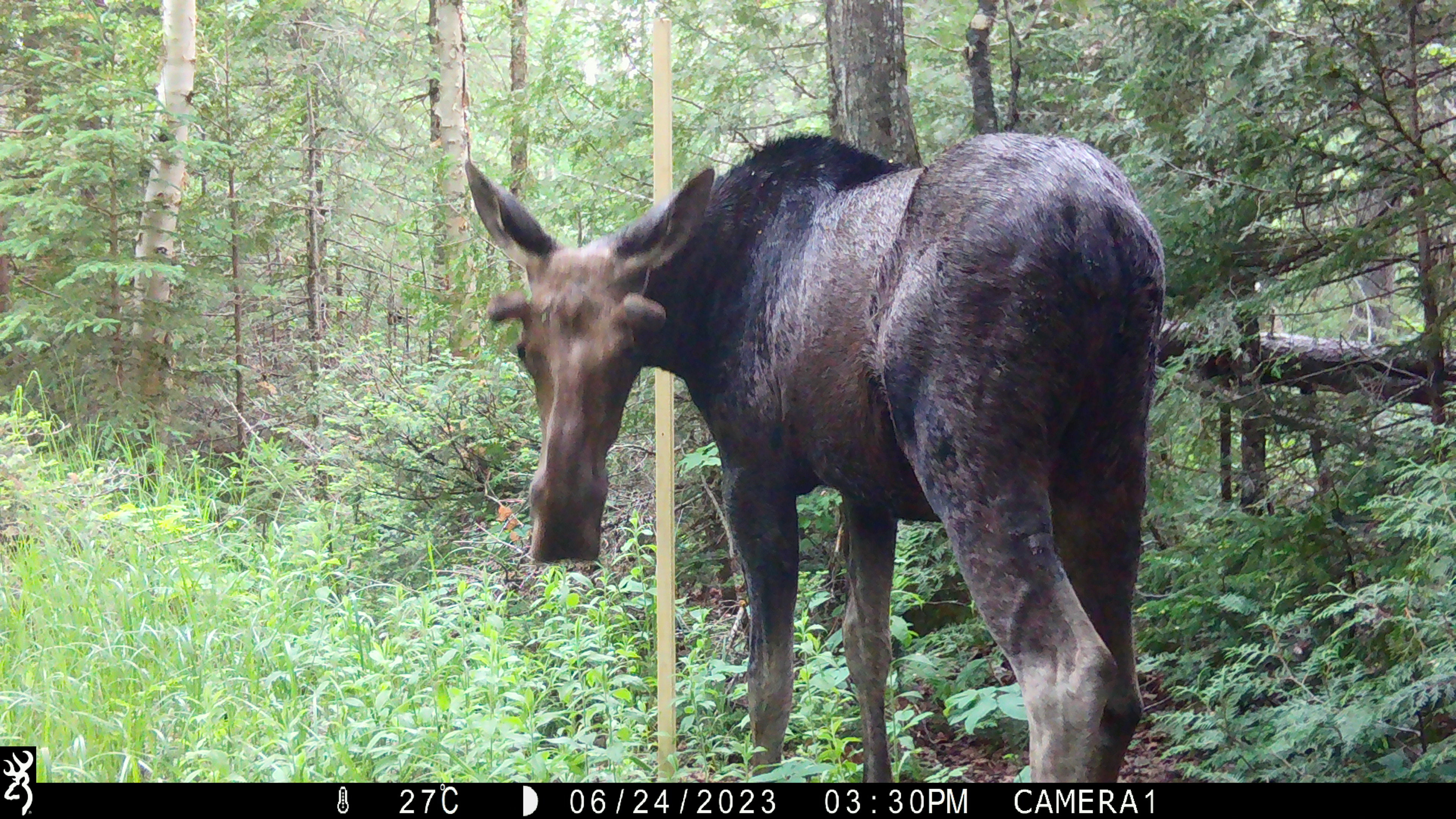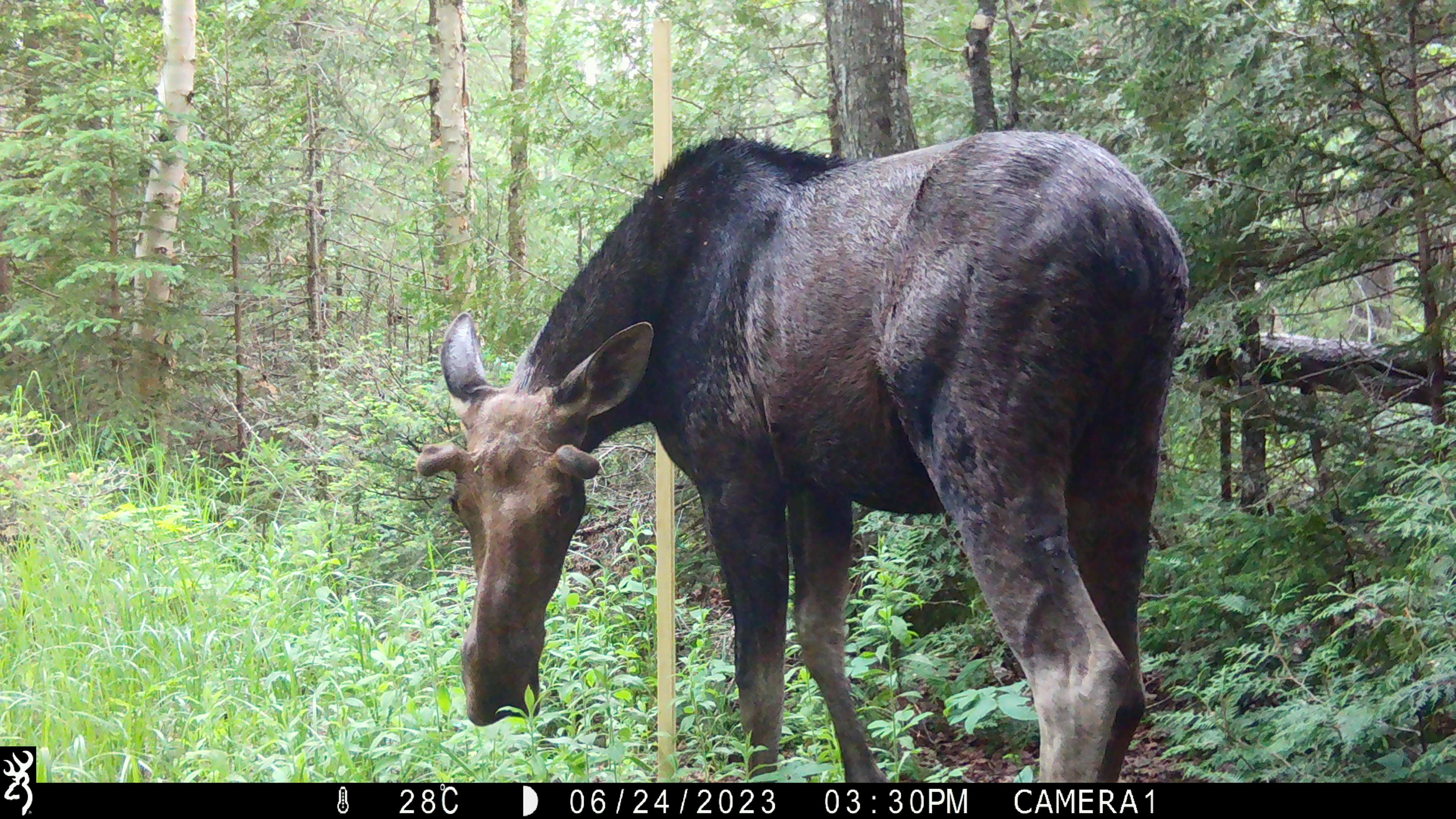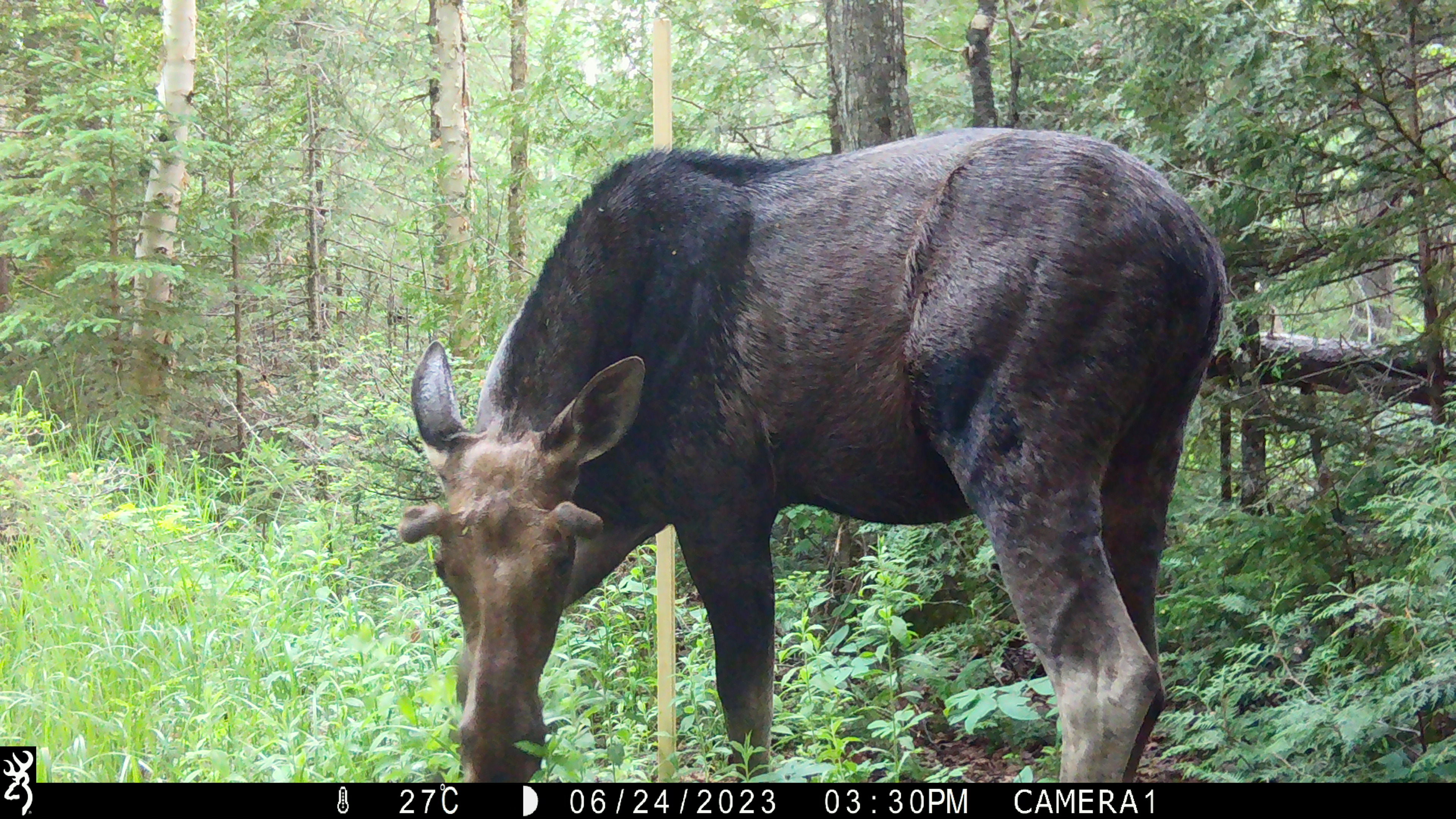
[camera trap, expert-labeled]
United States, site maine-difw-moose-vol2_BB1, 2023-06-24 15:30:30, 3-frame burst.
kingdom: Animalia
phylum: Chordata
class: Mammalia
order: Artiodactyla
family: Cervidae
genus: Alces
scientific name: Alces alces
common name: moose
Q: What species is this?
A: Moose (Alces alces).